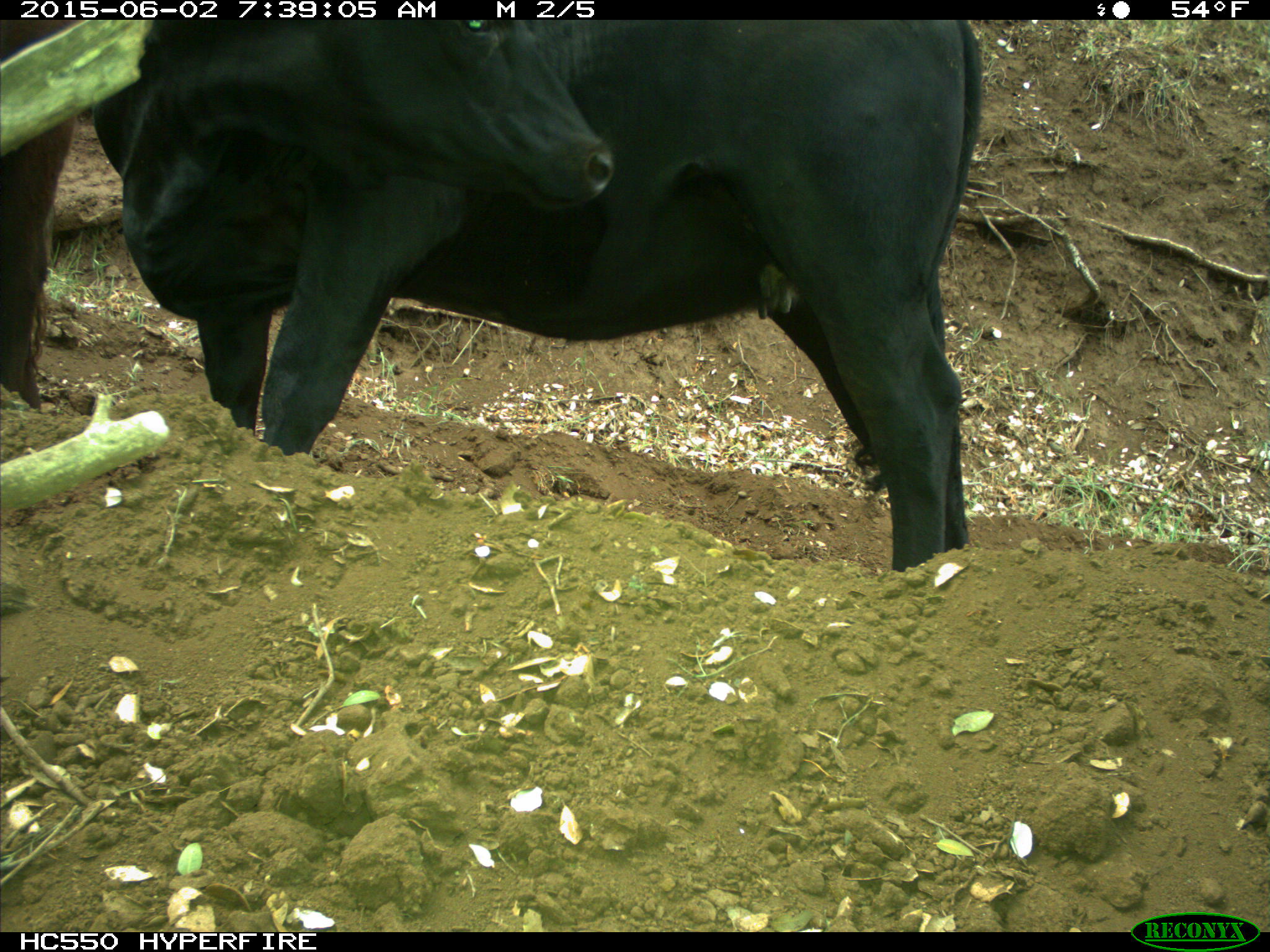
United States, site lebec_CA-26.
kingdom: Animalia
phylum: Chordata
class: Mammalia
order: Artiodactyla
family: Bovidae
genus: Bos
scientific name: Bos taurus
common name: domestic cow